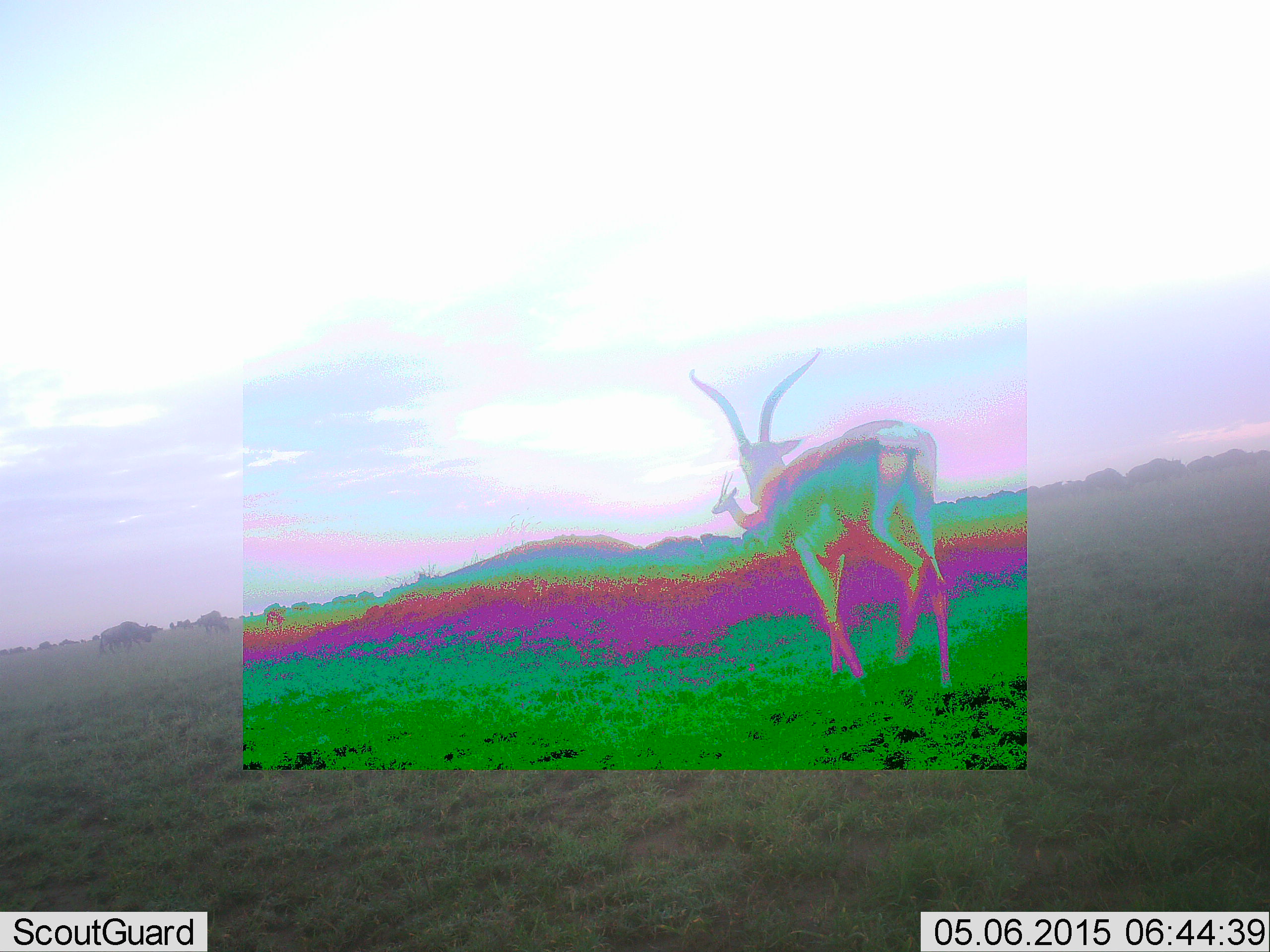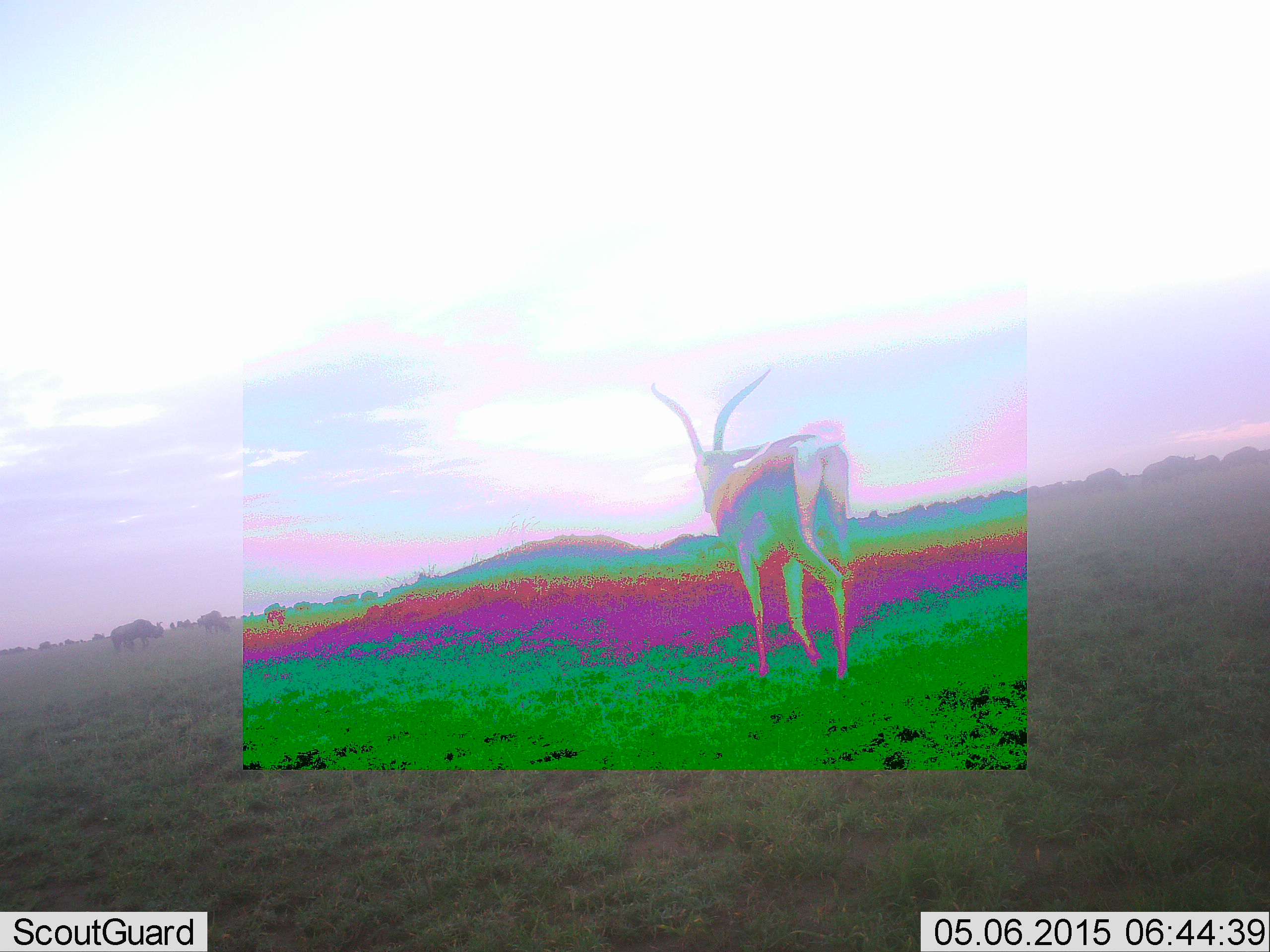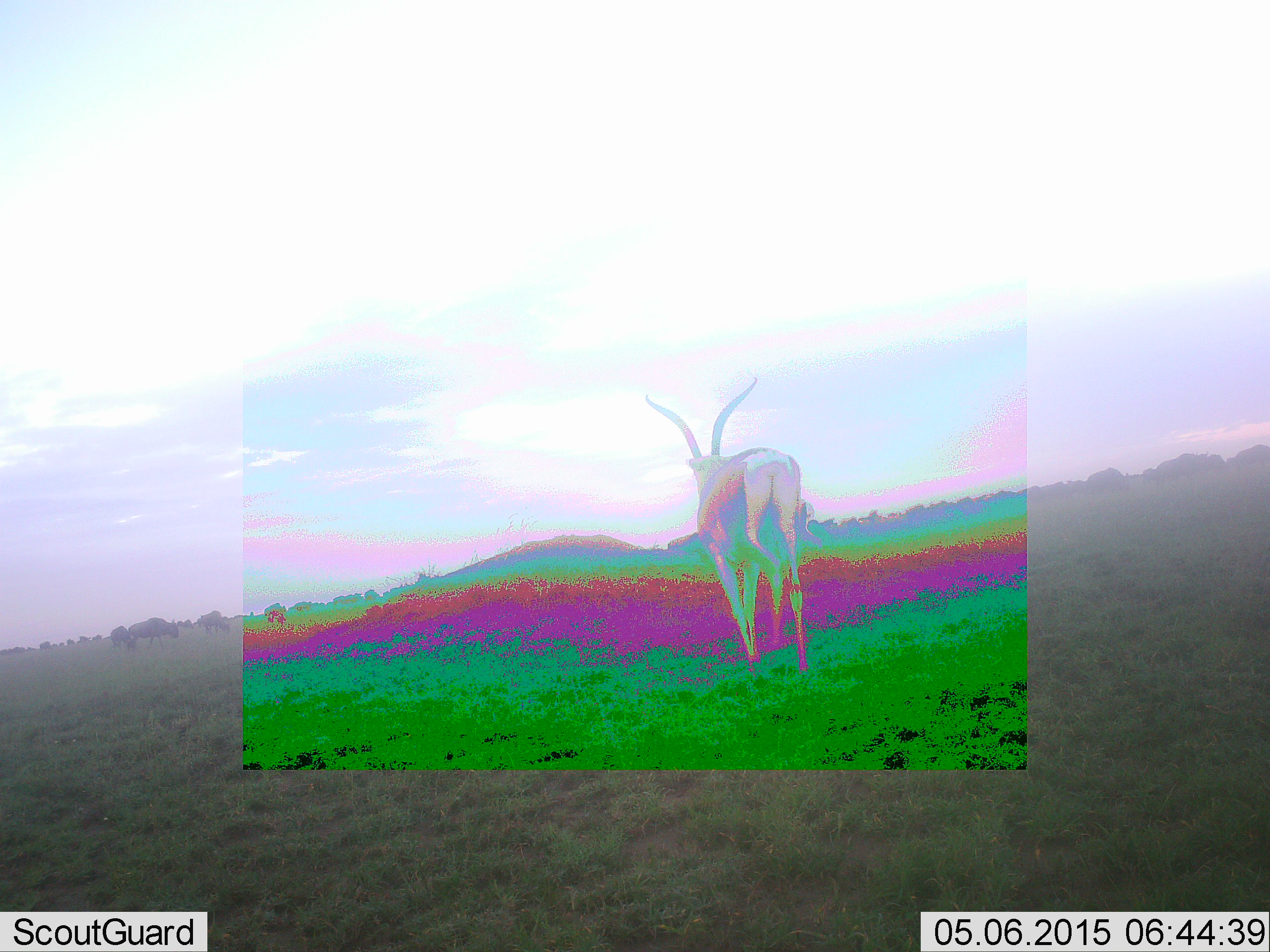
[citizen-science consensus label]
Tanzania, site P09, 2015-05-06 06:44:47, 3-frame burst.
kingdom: Animalia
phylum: Chordata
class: Mammalia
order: Artiodactyla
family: Bovidae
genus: Aepyceros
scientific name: Aepyceros melampus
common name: impala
Impala (Aepyceros melampus), count 1. Behavior (volunteer vote fractions): standing 25%, resting 0%, moving 88%, interacting 0%. Young present (vote fraction): 0%. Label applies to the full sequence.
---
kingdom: Animalia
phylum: Chordata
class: Mammalia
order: Artiodactyla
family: Bovidae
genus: Connochaetes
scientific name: Connochaetes taurinus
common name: blue wildebeest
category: wildebeest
Wildebeest (blue wildebeest) (Connochaetes taurinus), count 11-50. Behavior (volunteer vote fractions): standing 36%, resting 0%, moving 45%, interacting 0%. Young present (vote fraction): 0%. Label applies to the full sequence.